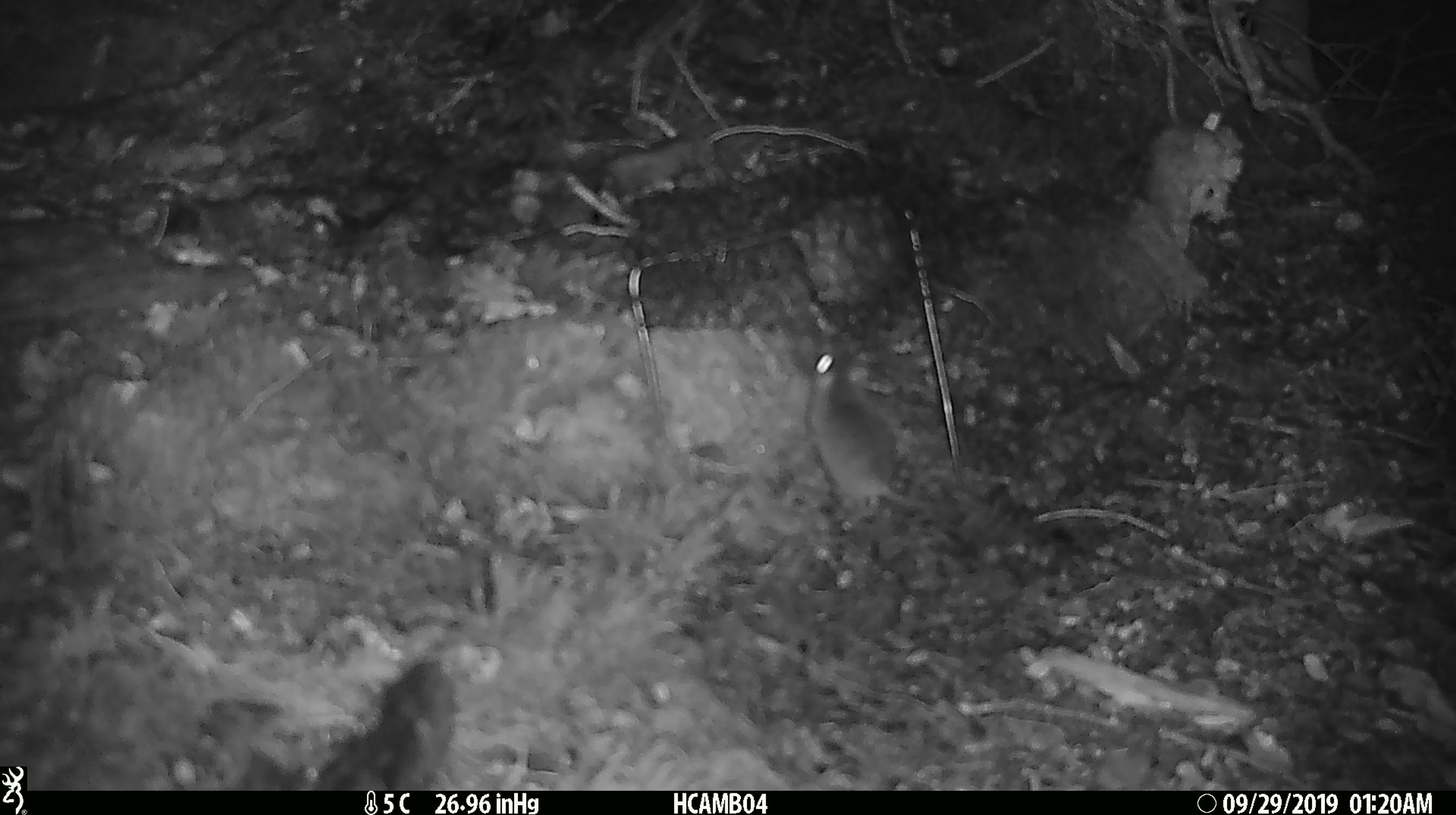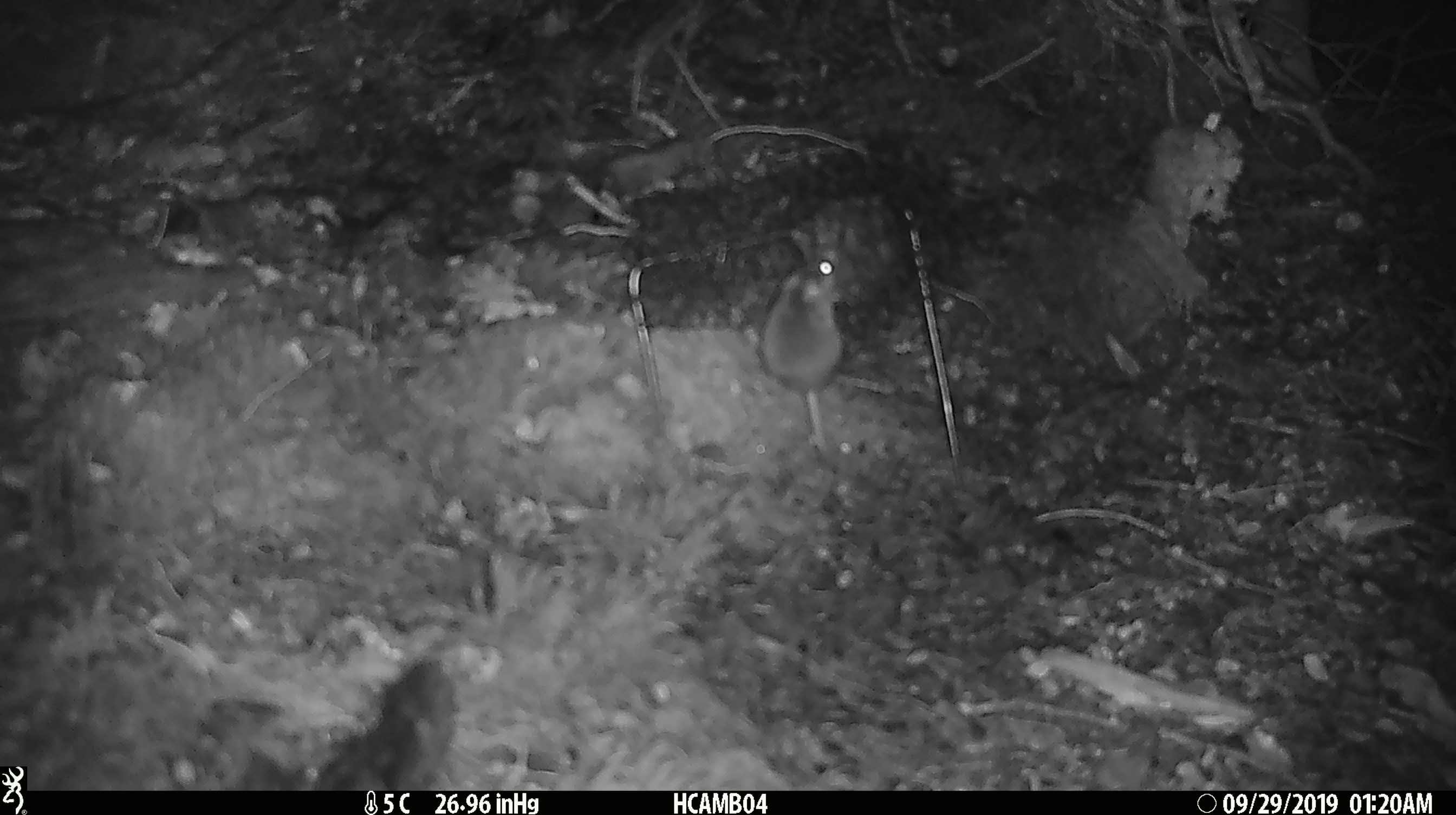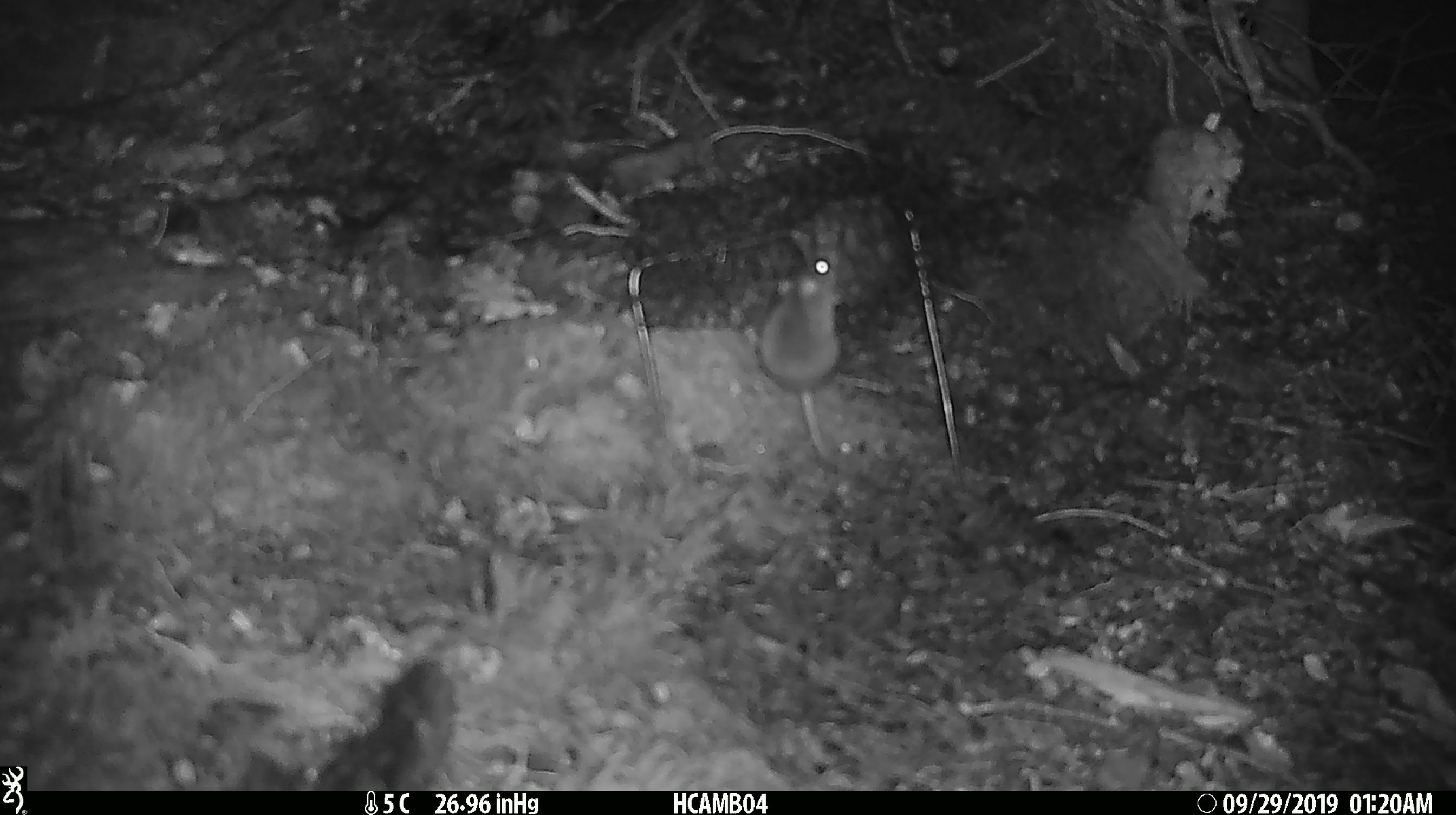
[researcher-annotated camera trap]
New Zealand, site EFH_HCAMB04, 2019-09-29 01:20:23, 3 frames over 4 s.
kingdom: Animalia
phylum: Chordata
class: Mammalia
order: Rodentia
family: Muridae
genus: Mus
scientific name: Mus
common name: mouse